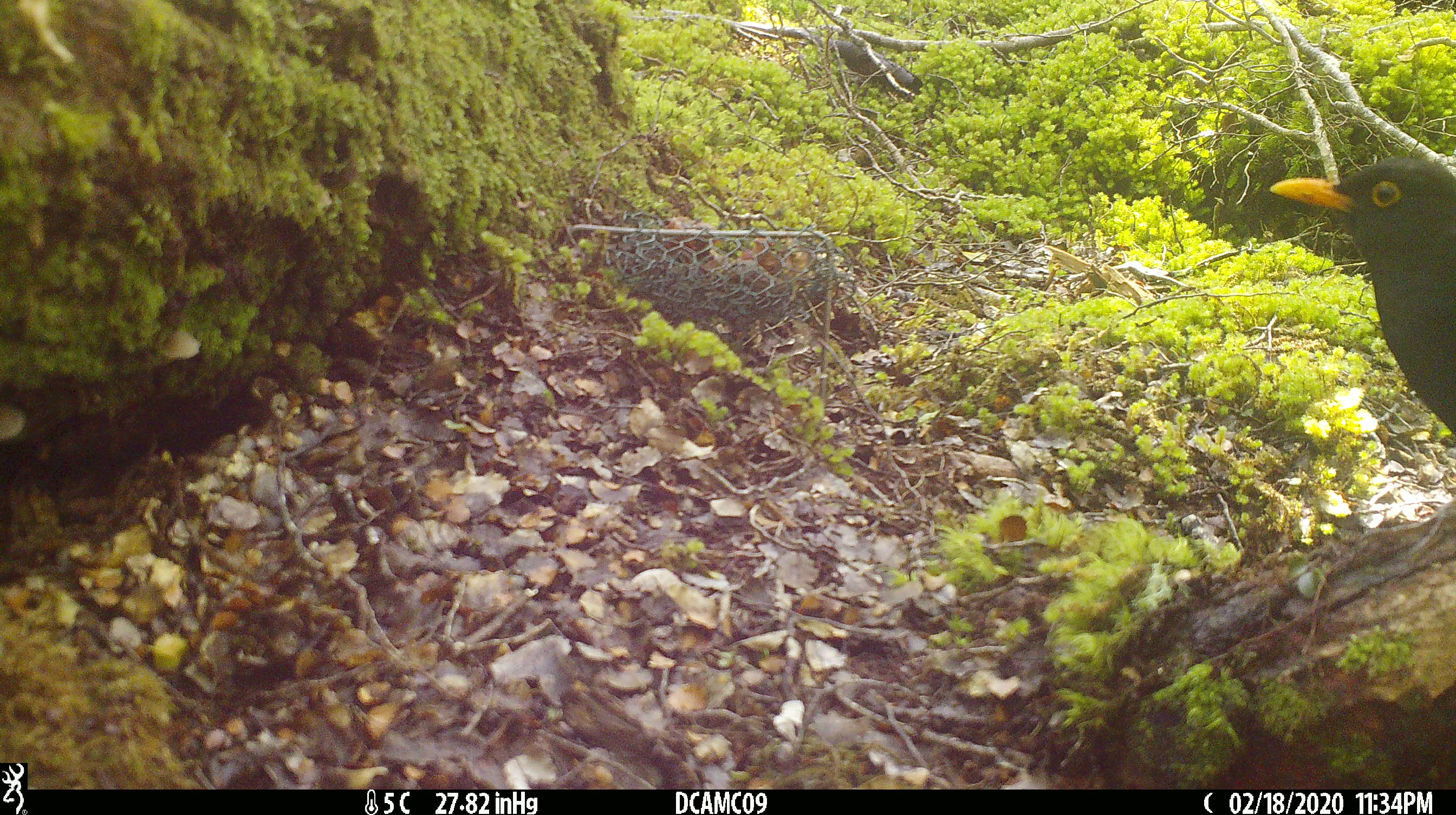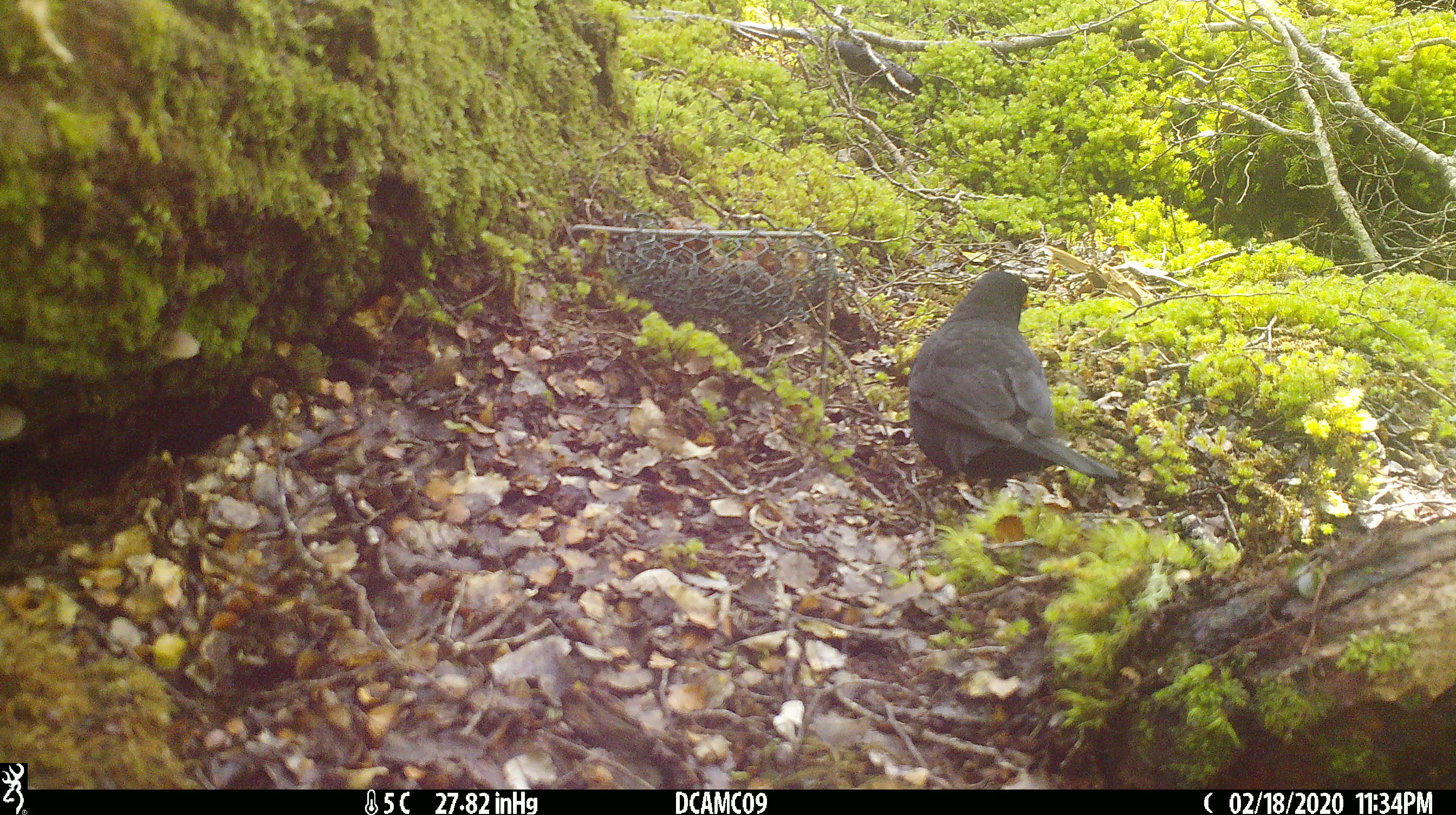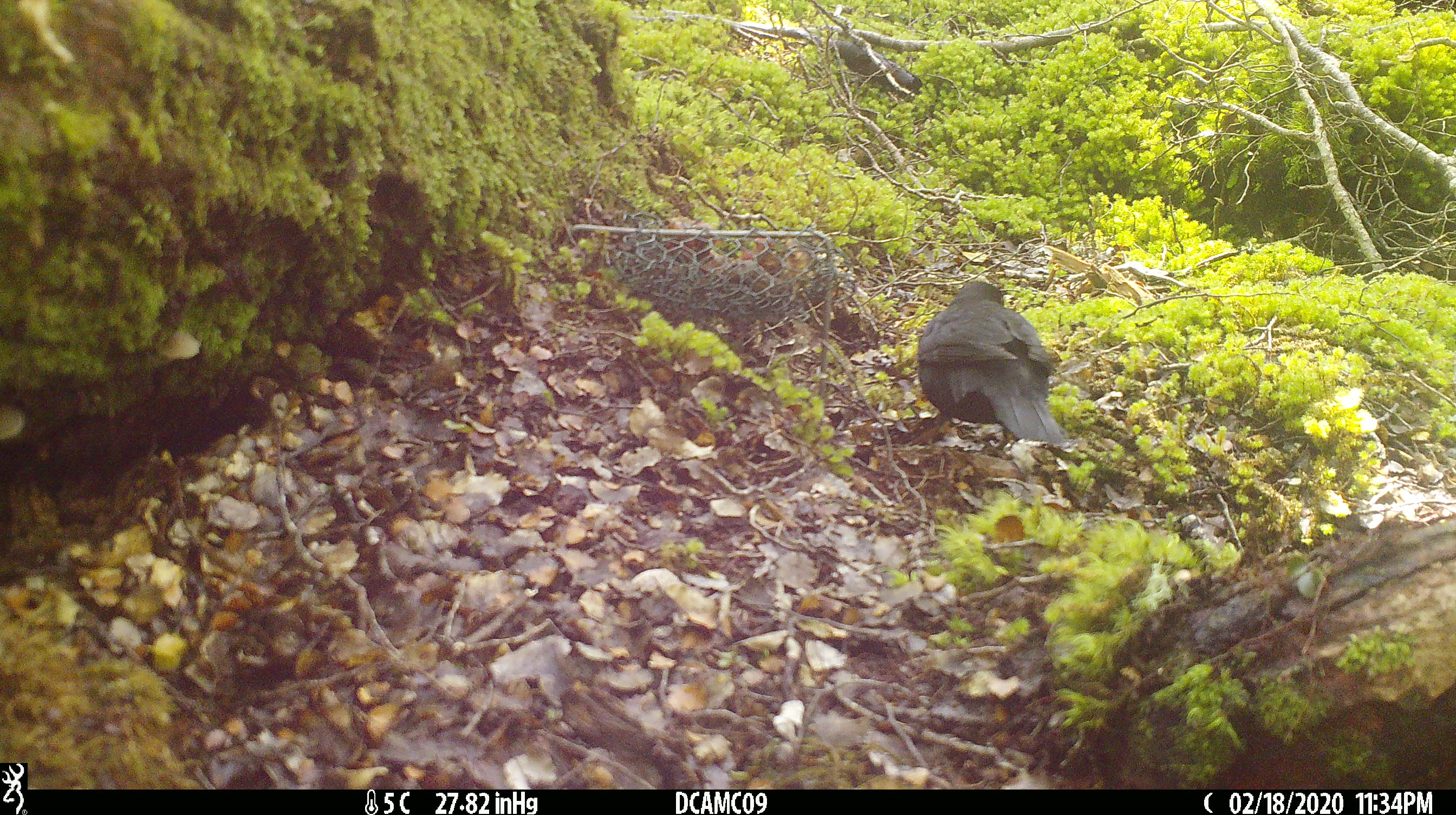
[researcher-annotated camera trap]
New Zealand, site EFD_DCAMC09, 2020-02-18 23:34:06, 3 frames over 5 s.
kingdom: Animalia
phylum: Chordata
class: Aves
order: Passeriformes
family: Turdidae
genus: Turdus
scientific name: Turdus merula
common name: eurasian blackbird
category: blackbird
Blackbird (eurasian blackbird) (Turdus merula).